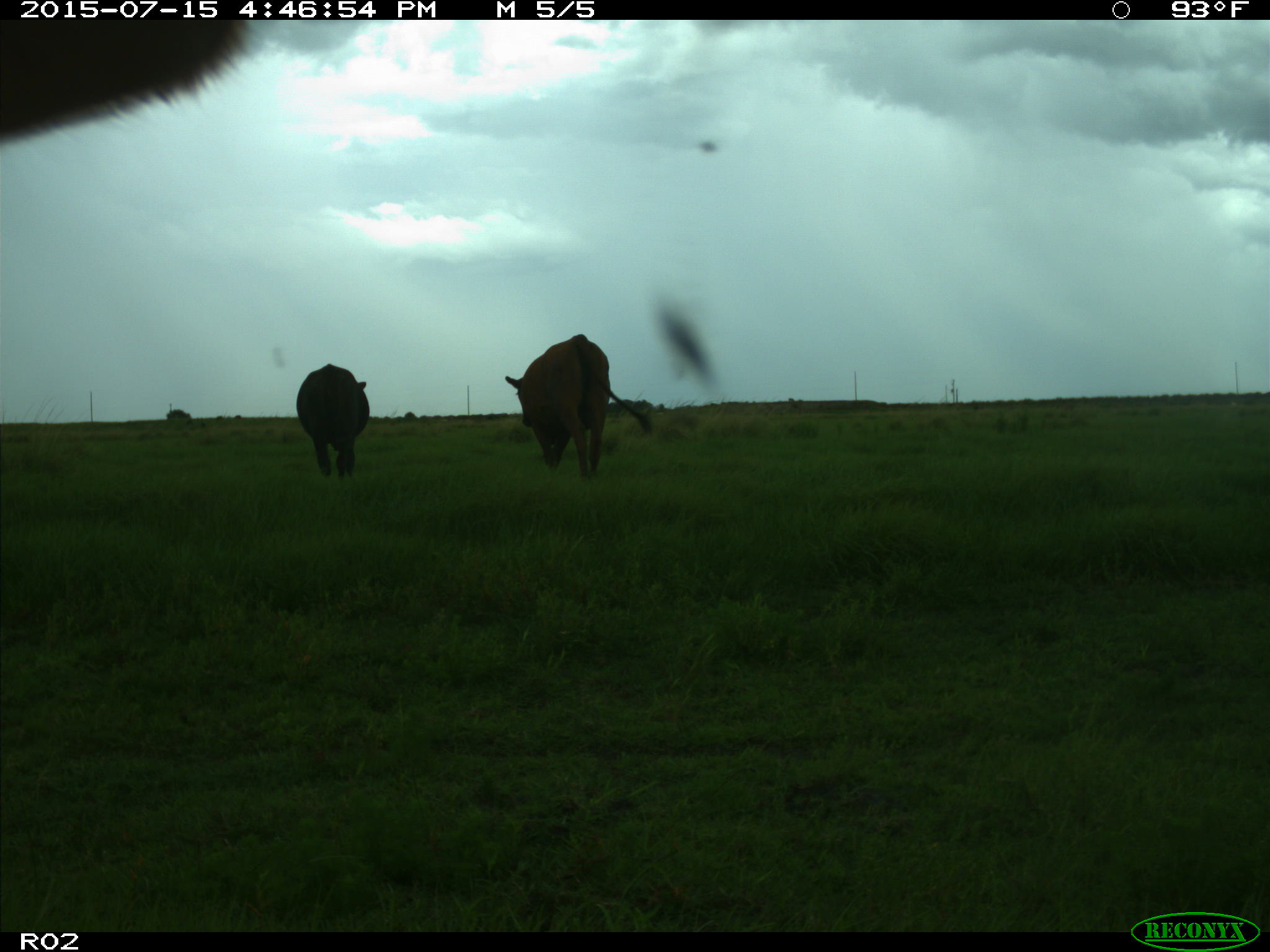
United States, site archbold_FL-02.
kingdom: Animalia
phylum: Chordata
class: Mammalia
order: Artiodactyla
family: Bovidae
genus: Bos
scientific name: Bos taurus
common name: domestic cow